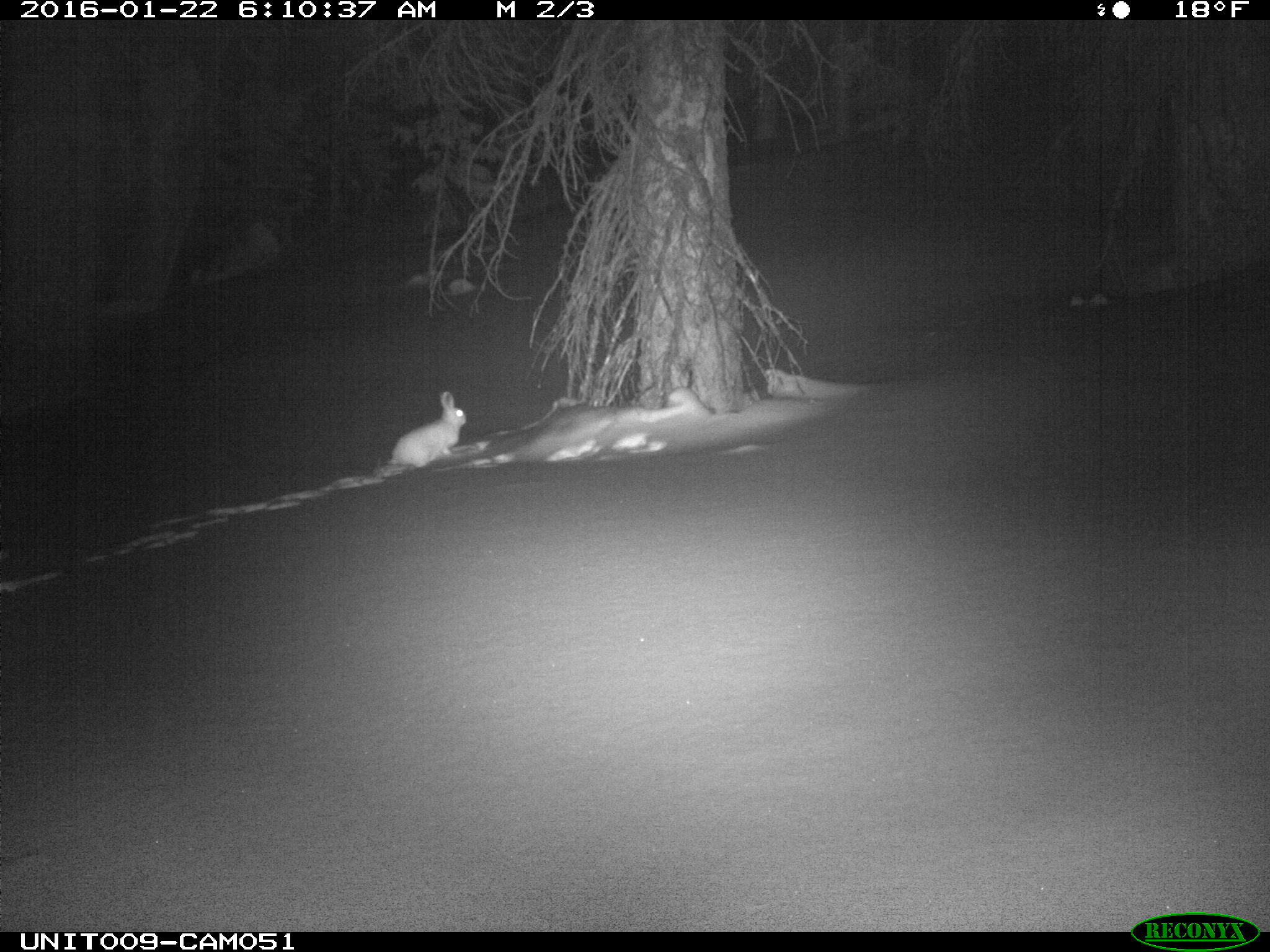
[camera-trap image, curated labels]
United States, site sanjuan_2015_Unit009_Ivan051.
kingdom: Animalia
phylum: Chordata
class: Mammalia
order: Lagomorpha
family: Leporidae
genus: Lepus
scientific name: Lepus americanus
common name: snowshoe hare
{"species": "Lepus americanus (snowshoe hare)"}